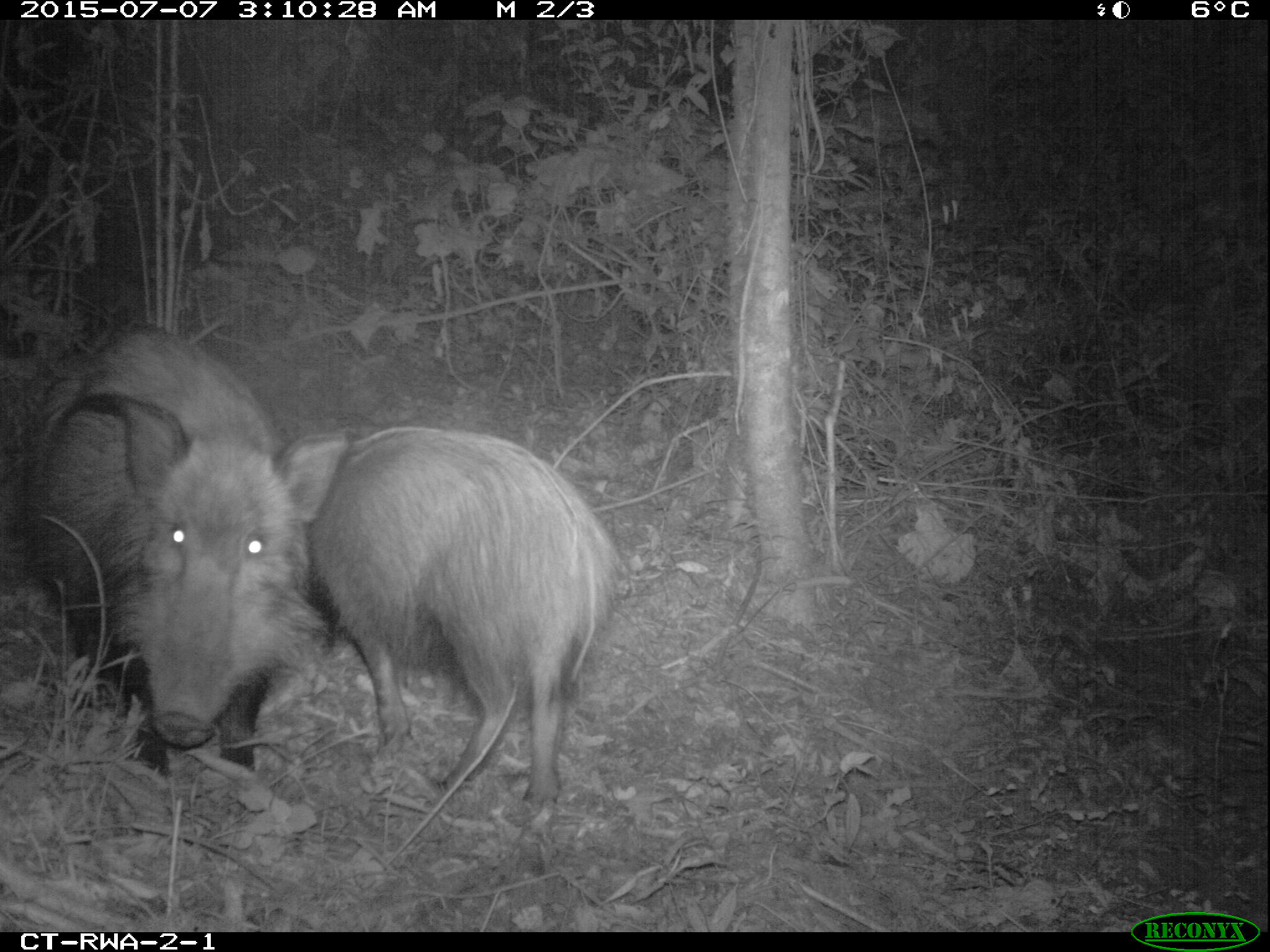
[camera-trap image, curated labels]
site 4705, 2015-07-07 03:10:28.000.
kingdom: Animalia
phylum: Chordata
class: Mammalia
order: Artiodactyla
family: Suidae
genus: Potamochoerus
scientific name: Potamochoerus larvatus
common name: bushpig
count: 2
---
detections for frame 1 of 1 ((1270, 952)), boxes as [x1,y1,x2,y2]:
potamochoerus larvatus: [7,319,327,777]; [303,425,627,808]